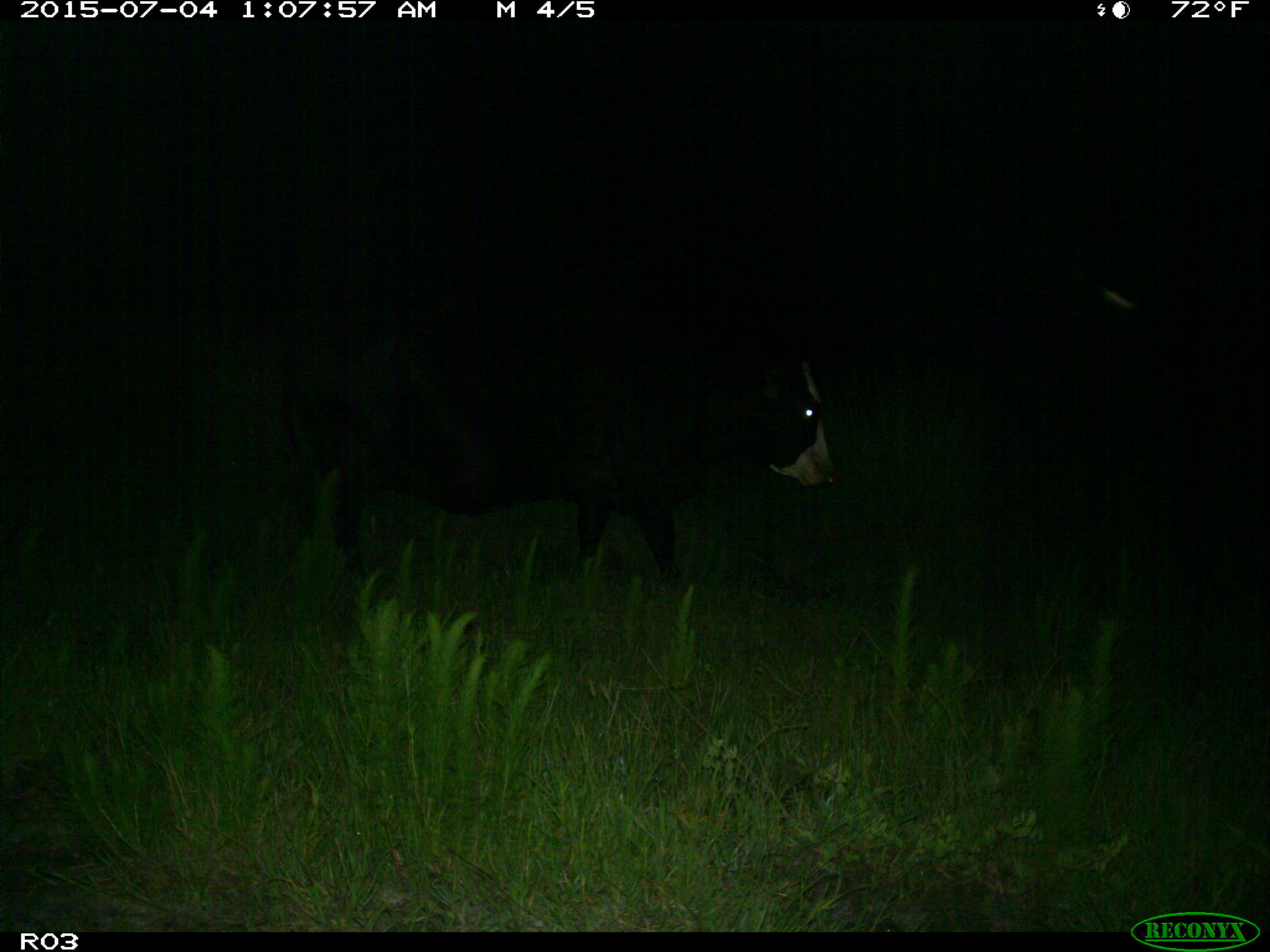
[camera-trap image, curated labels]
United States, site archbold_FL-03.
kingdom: Animalia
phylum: Chordata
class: Mammalia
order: Artiodactyla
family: Bovidae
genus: Bos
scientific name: Bos taurus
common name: domestic cow